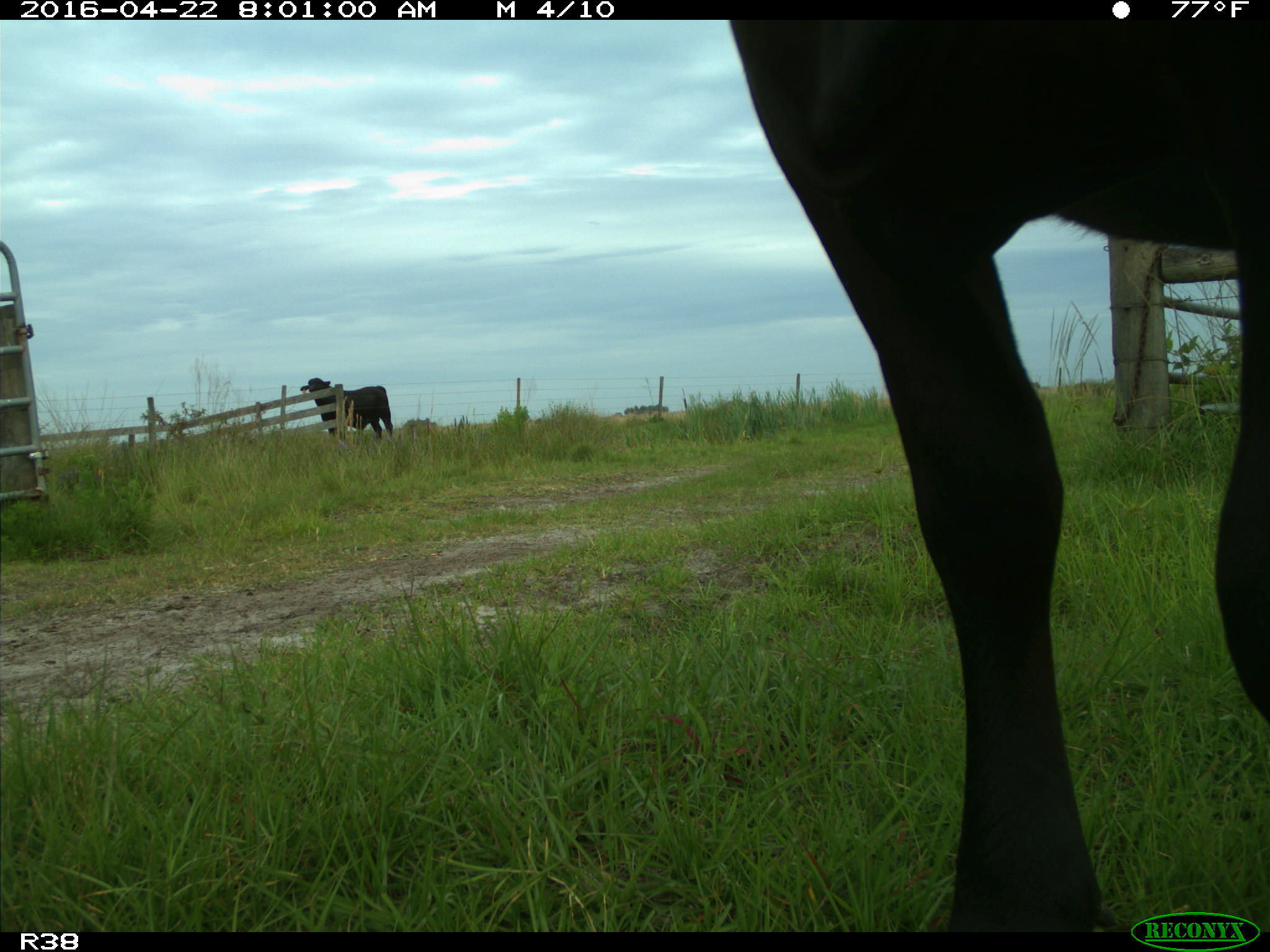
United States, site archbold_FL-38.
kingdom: Animalia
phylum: Chordata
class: Mammalia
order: Artiodactyla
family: Bovidae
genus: Bos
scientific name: Bos taurus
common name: domestic cow